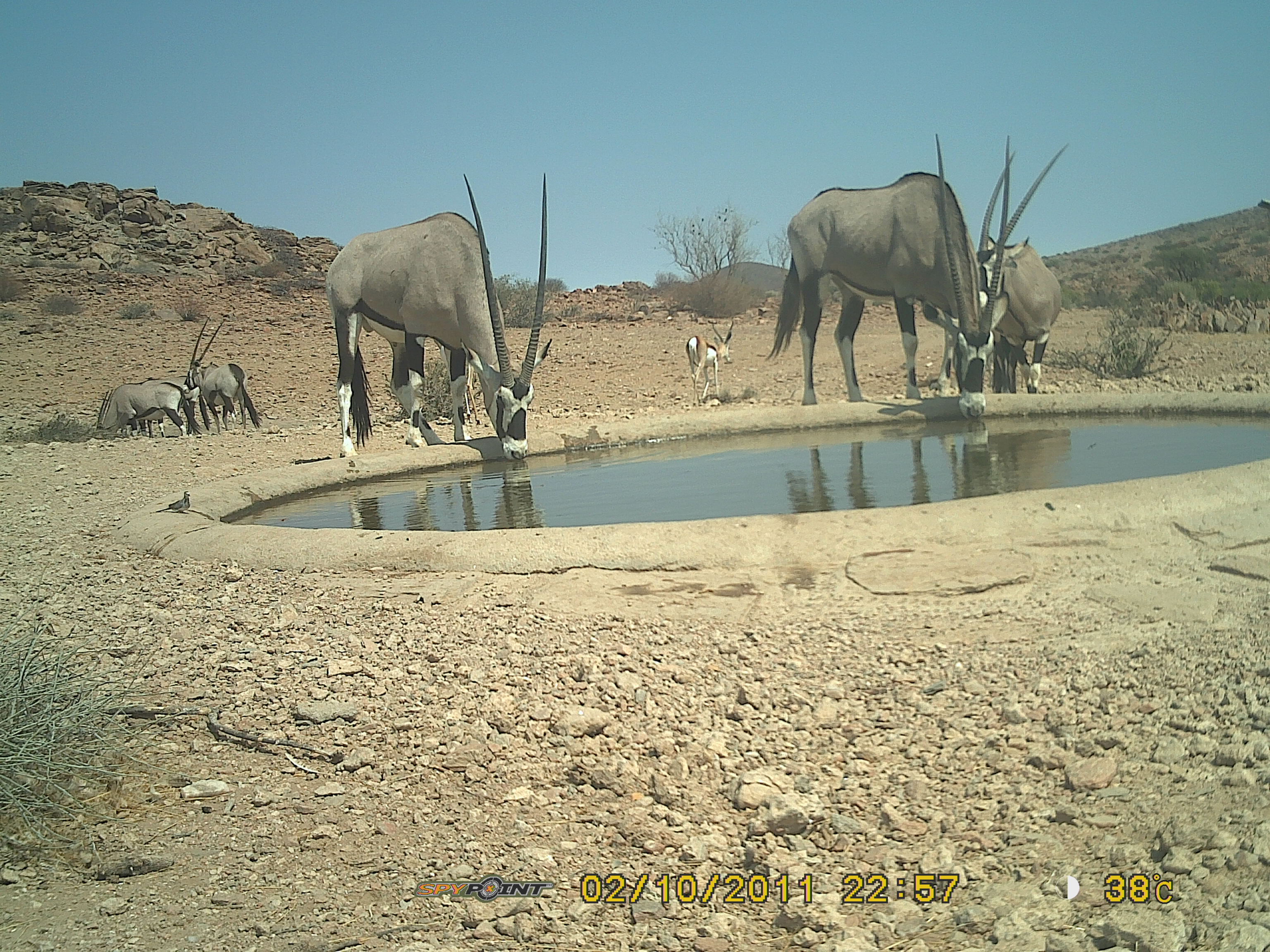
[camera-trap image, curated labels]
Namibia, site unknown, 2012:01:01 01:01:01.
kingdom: Animalia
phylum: Chordata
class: Mammalia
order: Artiodactyla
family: Bovidae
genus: Oryx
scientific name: Oryx gazella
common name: gemsbok